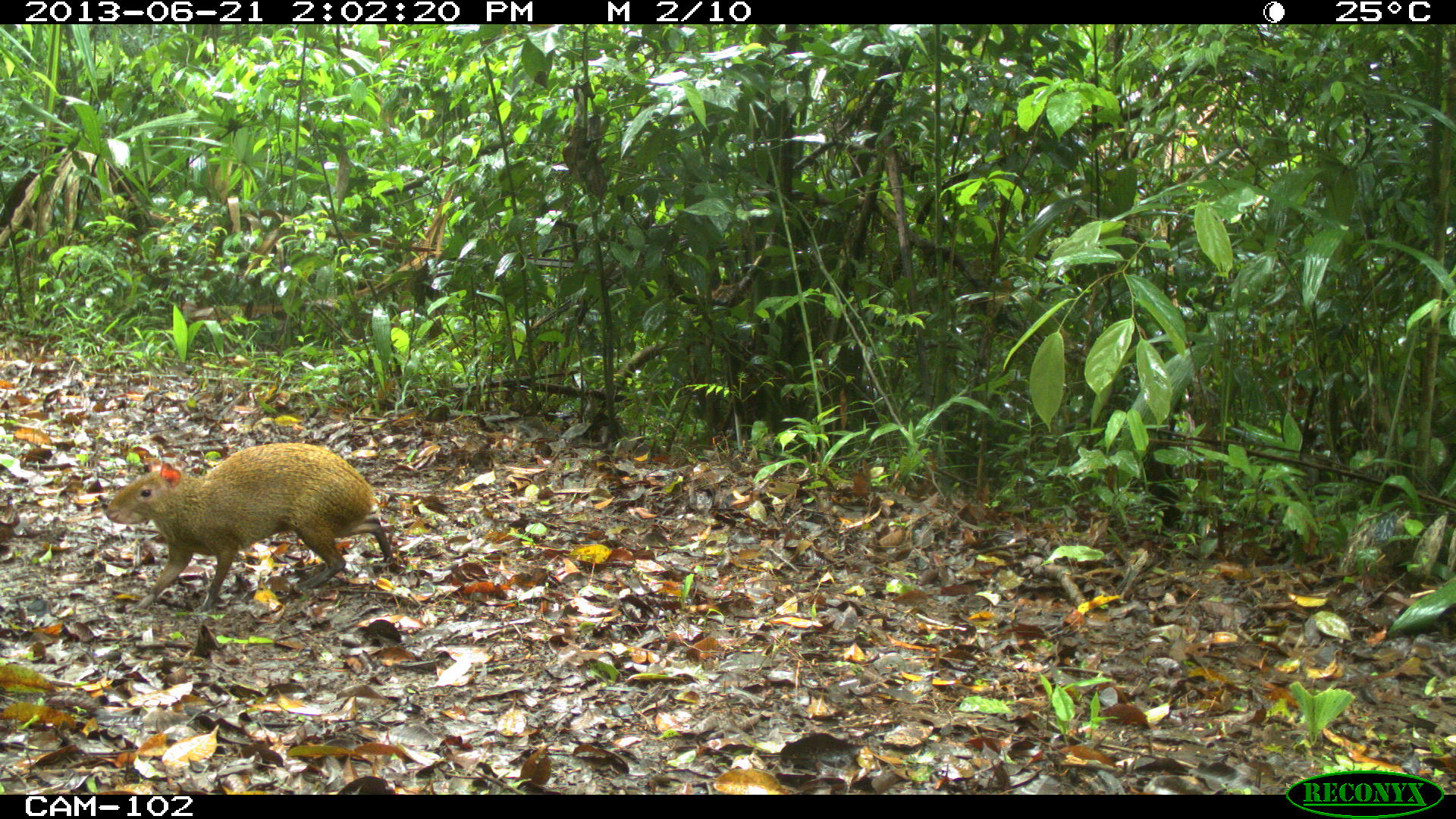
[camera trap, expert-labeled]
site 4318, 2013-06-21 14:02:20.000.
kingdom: Animalia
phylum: Chordata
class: Mammalia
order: Rodentia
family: Dasyproctidae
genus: Dasyprocta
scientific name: Dasyprocta punctata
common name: central american agouti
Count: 1.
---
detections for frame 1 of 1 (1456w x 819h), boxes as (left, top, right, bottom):
dasyprocta punctata: (104, 441, 395, 614)